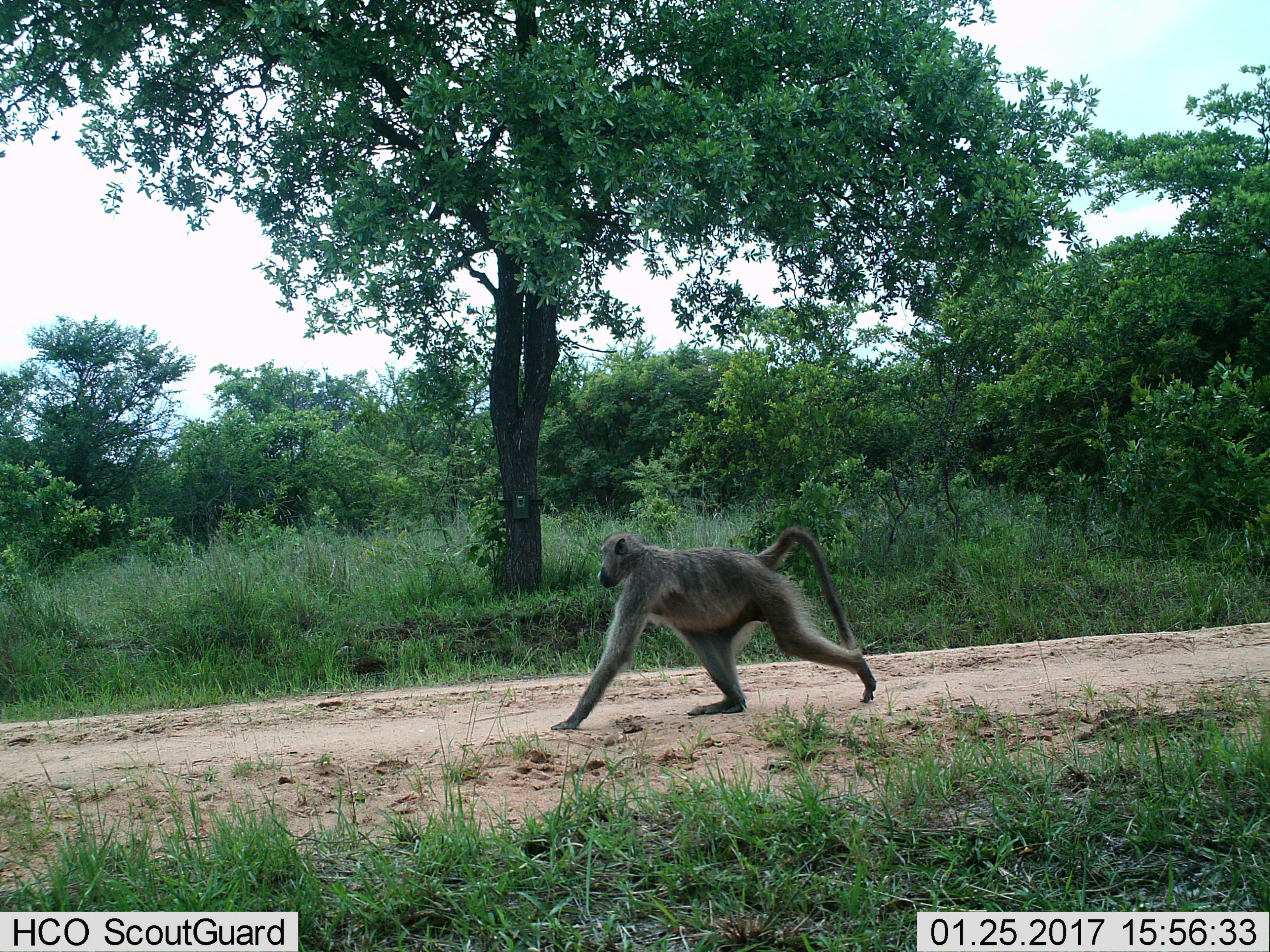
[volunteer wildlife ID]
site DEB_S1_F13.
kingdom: Animalia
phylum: Chordata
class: Mammalia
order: Primates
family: Cercopithecidae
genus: Papio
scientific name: Papio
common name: baboon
Baboon (Papio), count 1. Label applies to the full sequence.